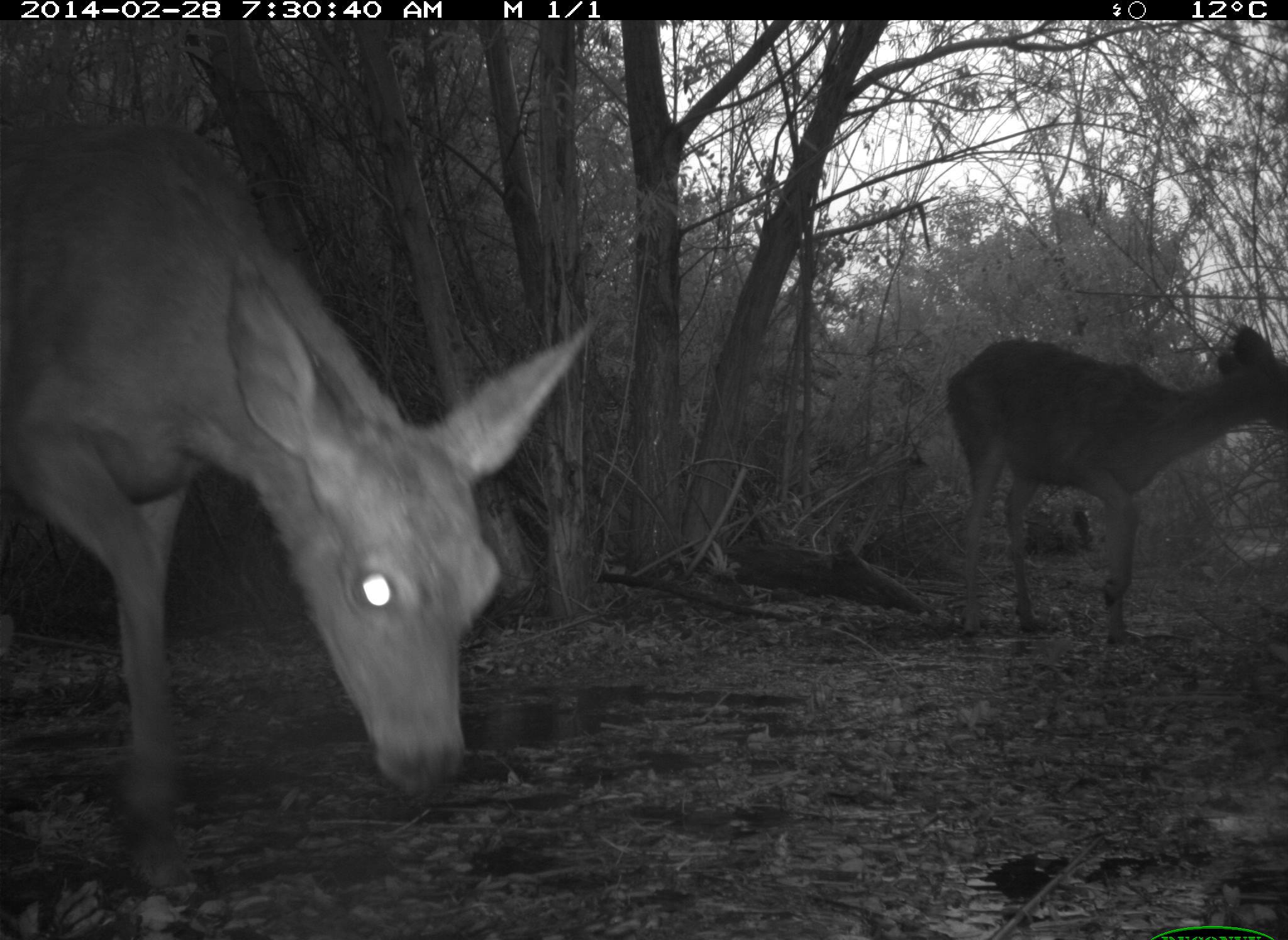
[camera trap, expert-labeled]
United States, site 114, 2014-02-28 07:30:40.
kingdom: Animalia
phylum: Chordata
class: Mammalia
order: Artiodactyla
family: Cervidae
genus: Odocoileus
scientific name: Odocoileus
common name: deer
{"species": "deer (Odocoileus)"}